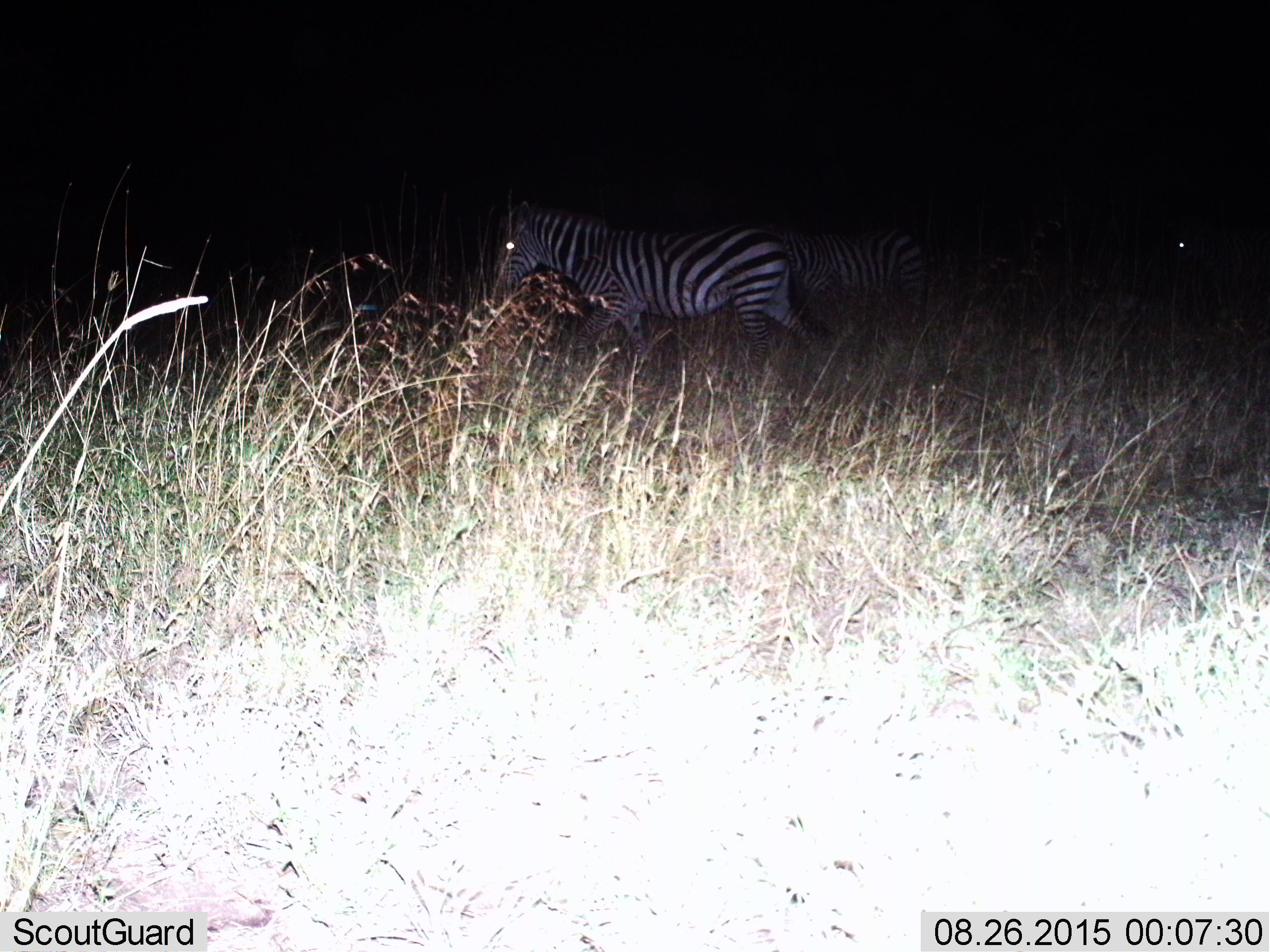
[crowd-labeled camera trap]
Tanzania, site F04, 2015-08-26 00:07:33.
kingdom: Animalia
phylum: Chordata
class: Mammalia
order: Perissodactyla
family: Equidae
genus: Equus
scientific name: Equus quagga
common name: plains zebra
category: zebra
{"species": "zebra (plains zebra) (Equus quagga)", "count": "2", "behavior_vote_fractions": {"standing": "32%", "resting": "0%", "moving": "74%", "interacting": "0%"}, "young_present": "0%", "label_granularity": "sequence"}